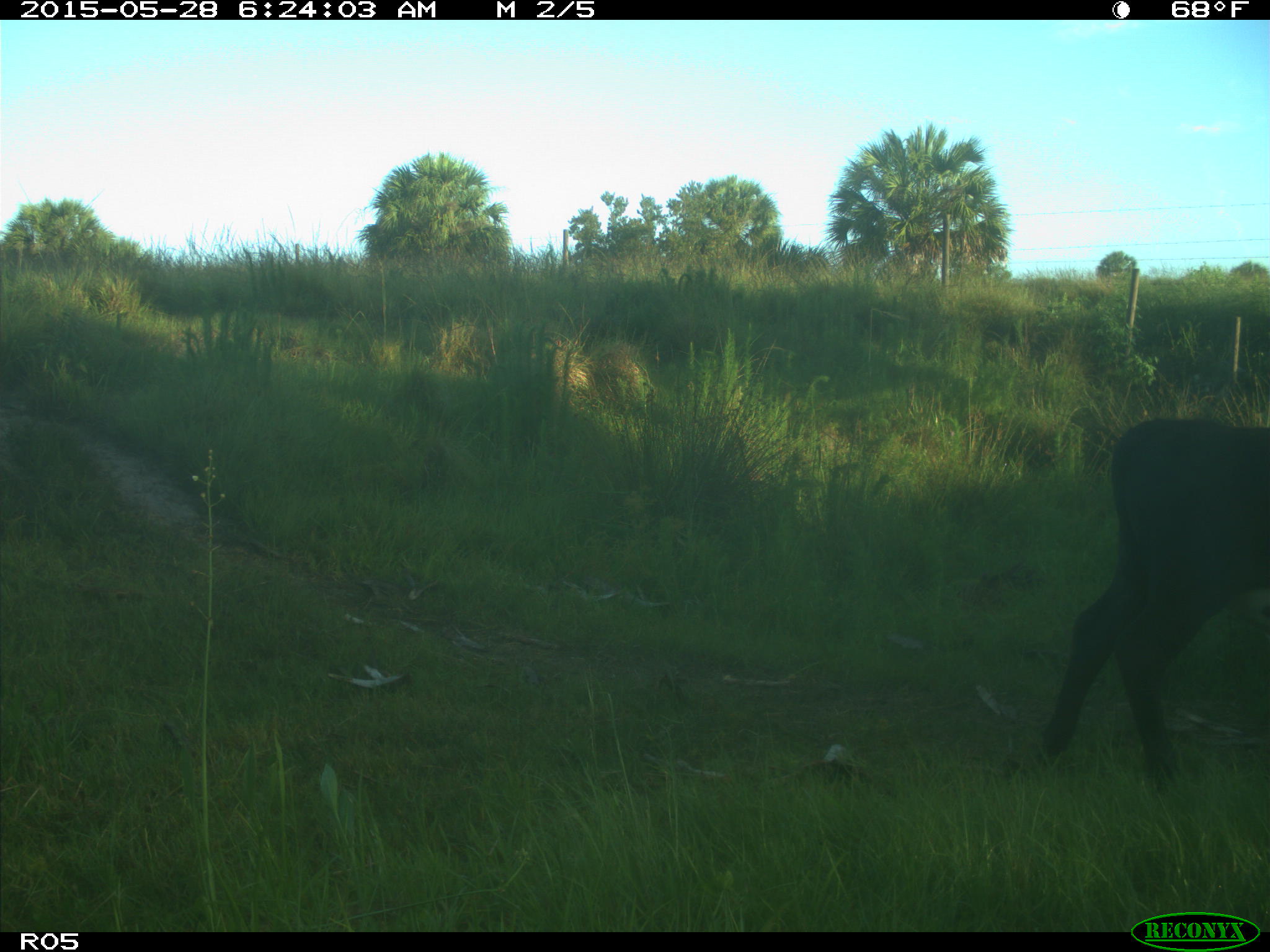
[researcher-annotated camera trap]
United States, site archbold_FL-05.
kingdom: Animalia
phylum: Chordata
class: Mammalia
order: Artiodactyla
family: Bovidae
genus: Bos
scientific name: Bos taurus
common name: domestic cow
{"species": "Bos taurus (domestic cow)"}